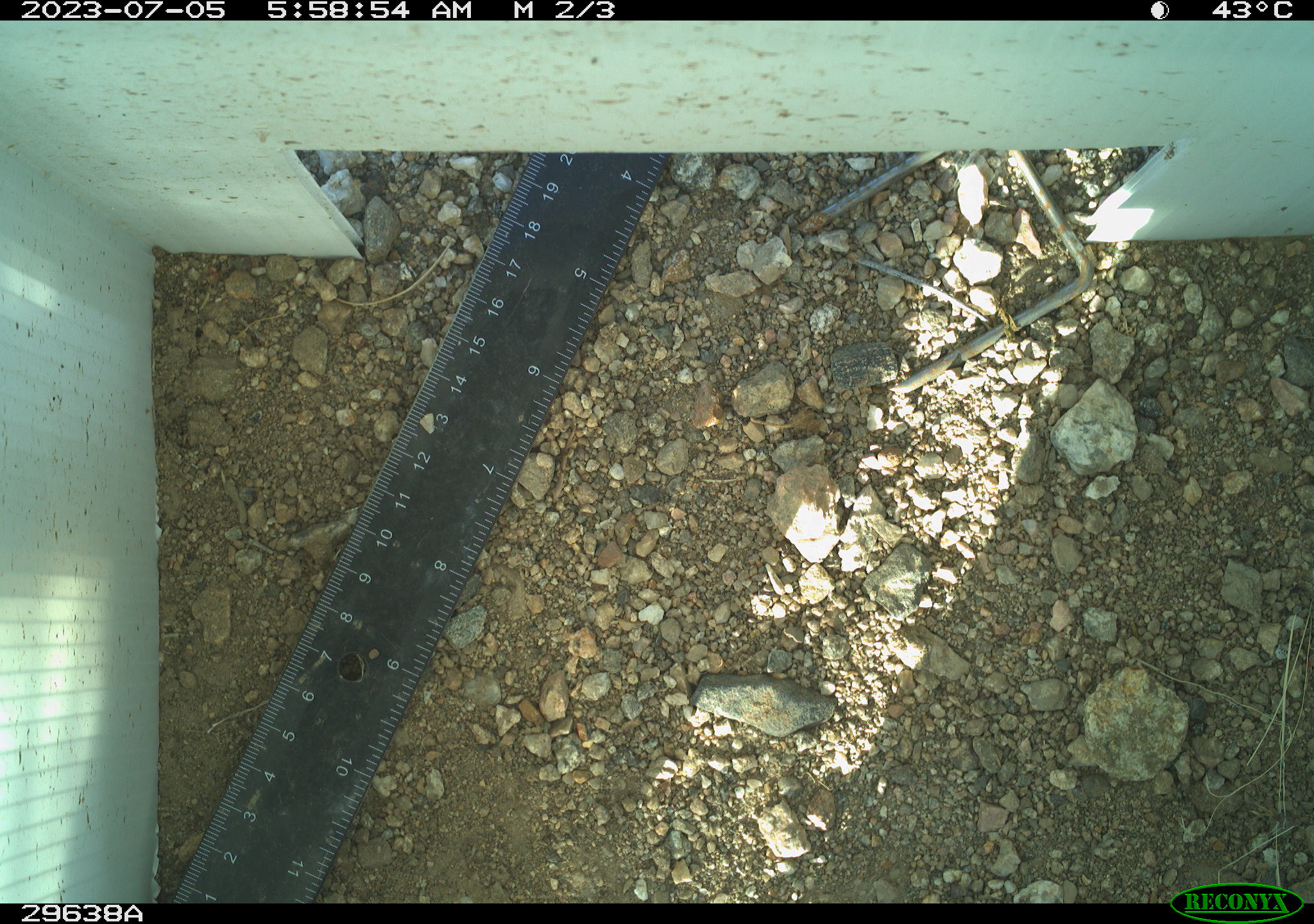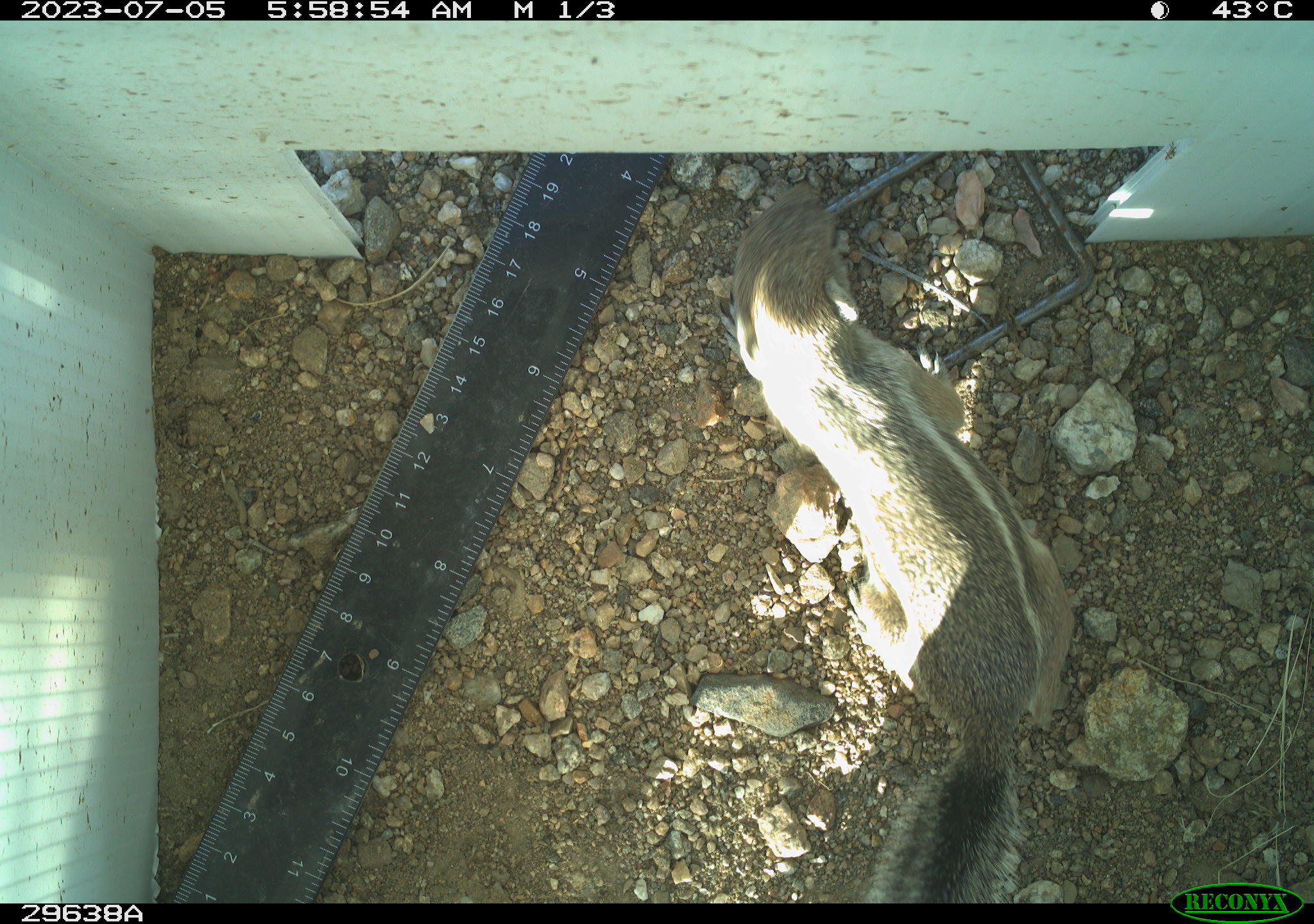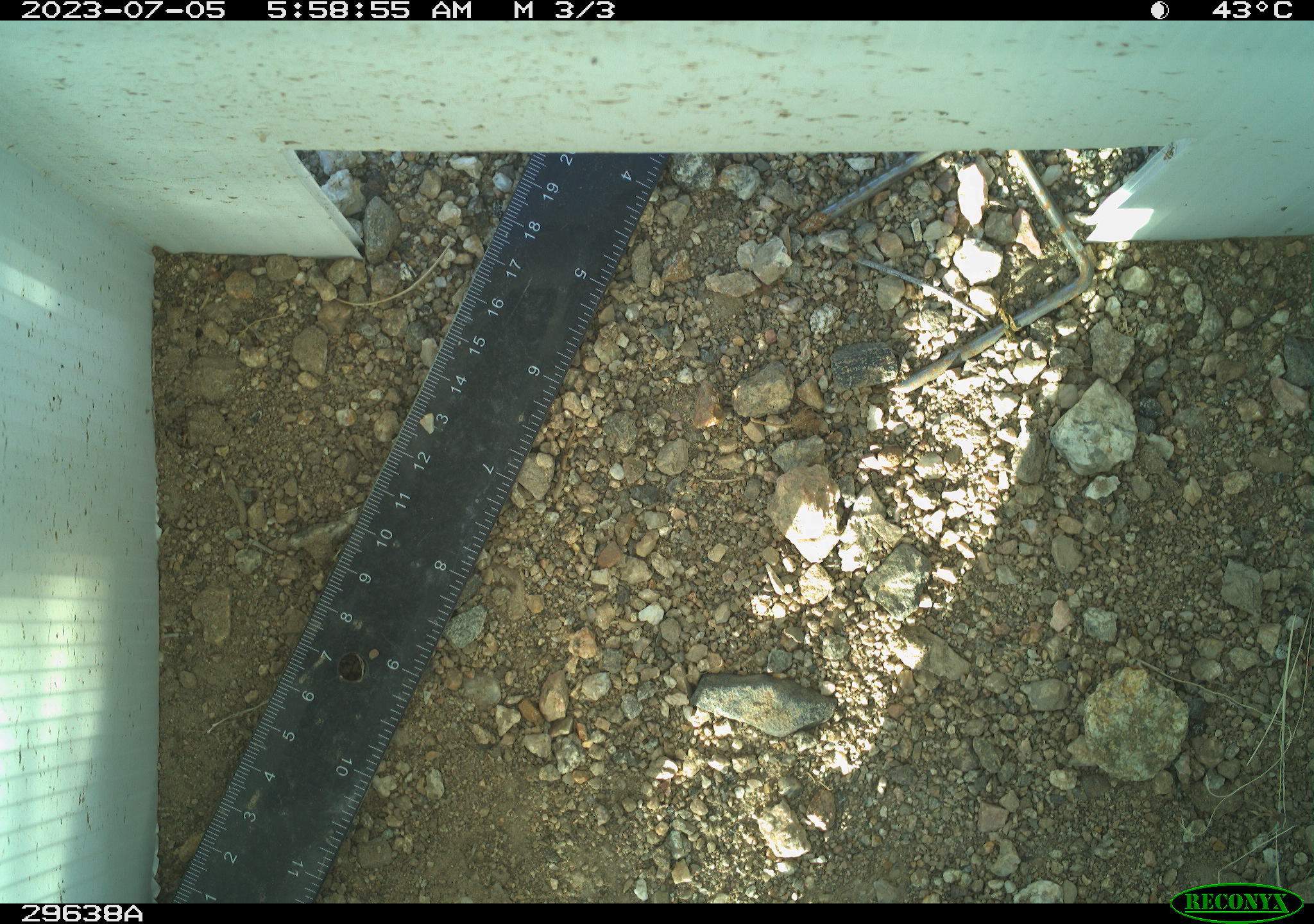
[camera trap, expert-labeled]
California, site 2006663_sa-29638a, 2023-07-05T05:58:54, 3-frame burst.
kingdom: Animalia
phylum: Chordata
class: Mammalia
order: Rodentia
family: Sciuridae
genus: Ammospermophilus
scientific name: Ammospermophilus leucurus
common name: white-tailed antelope squirrel